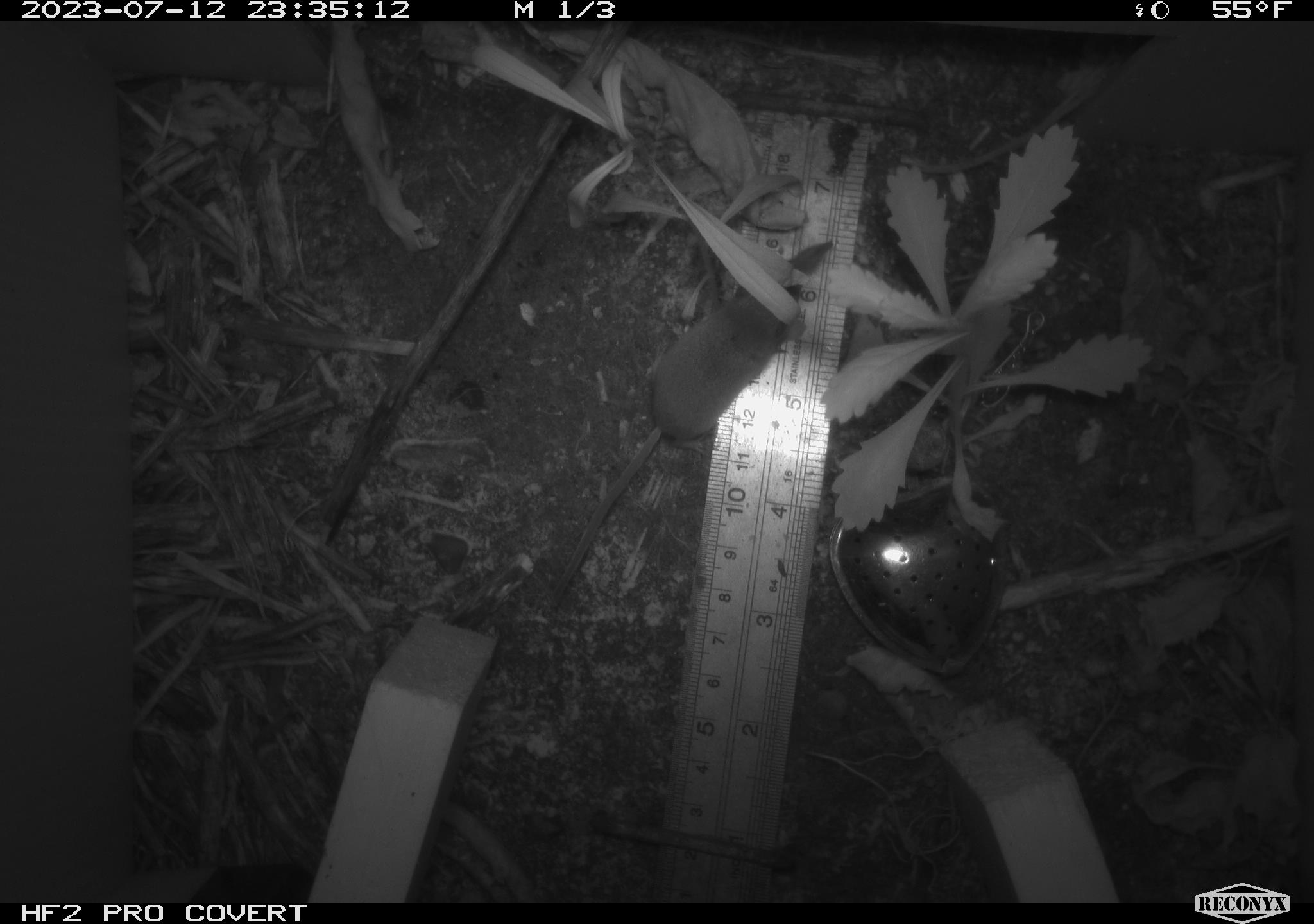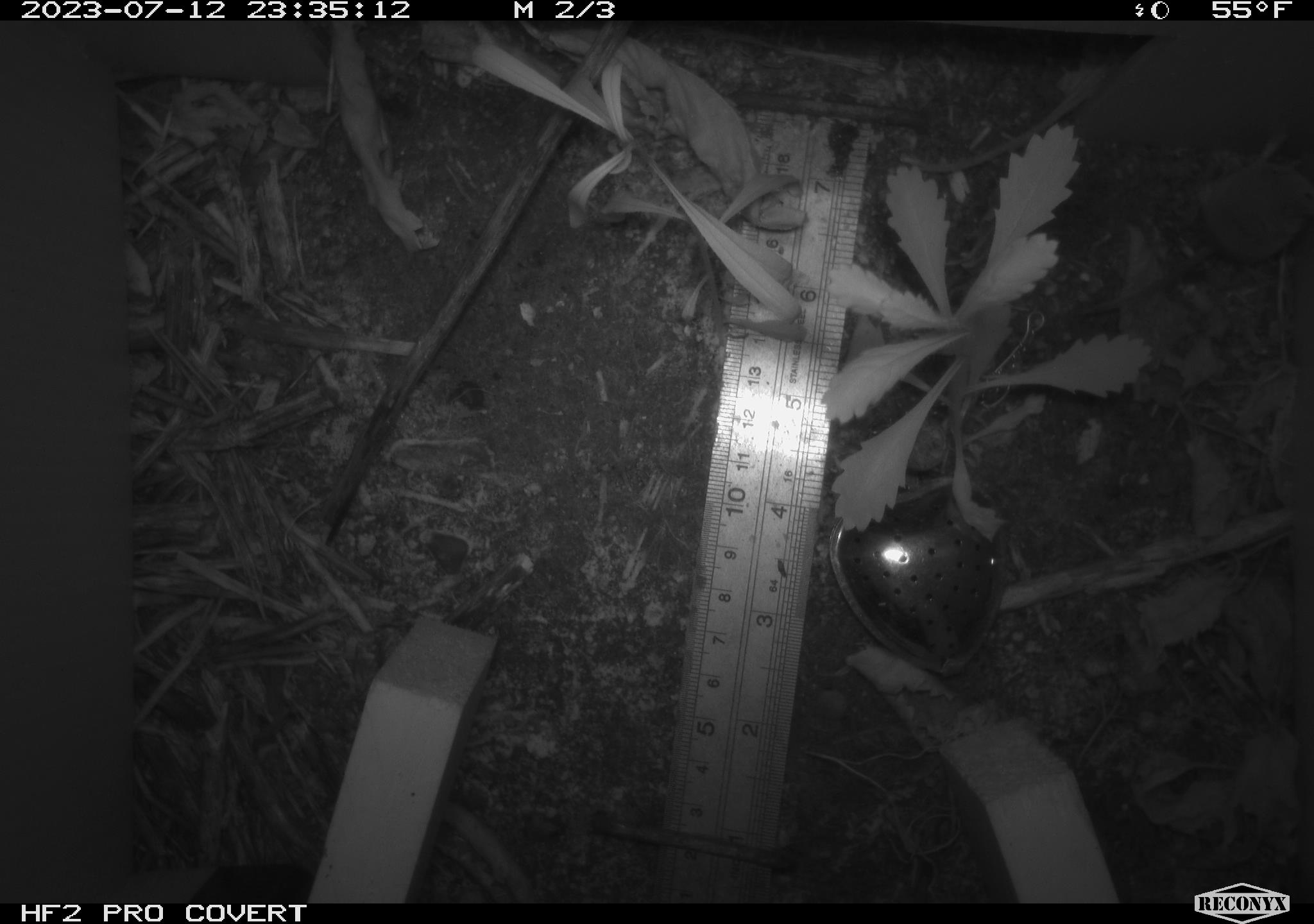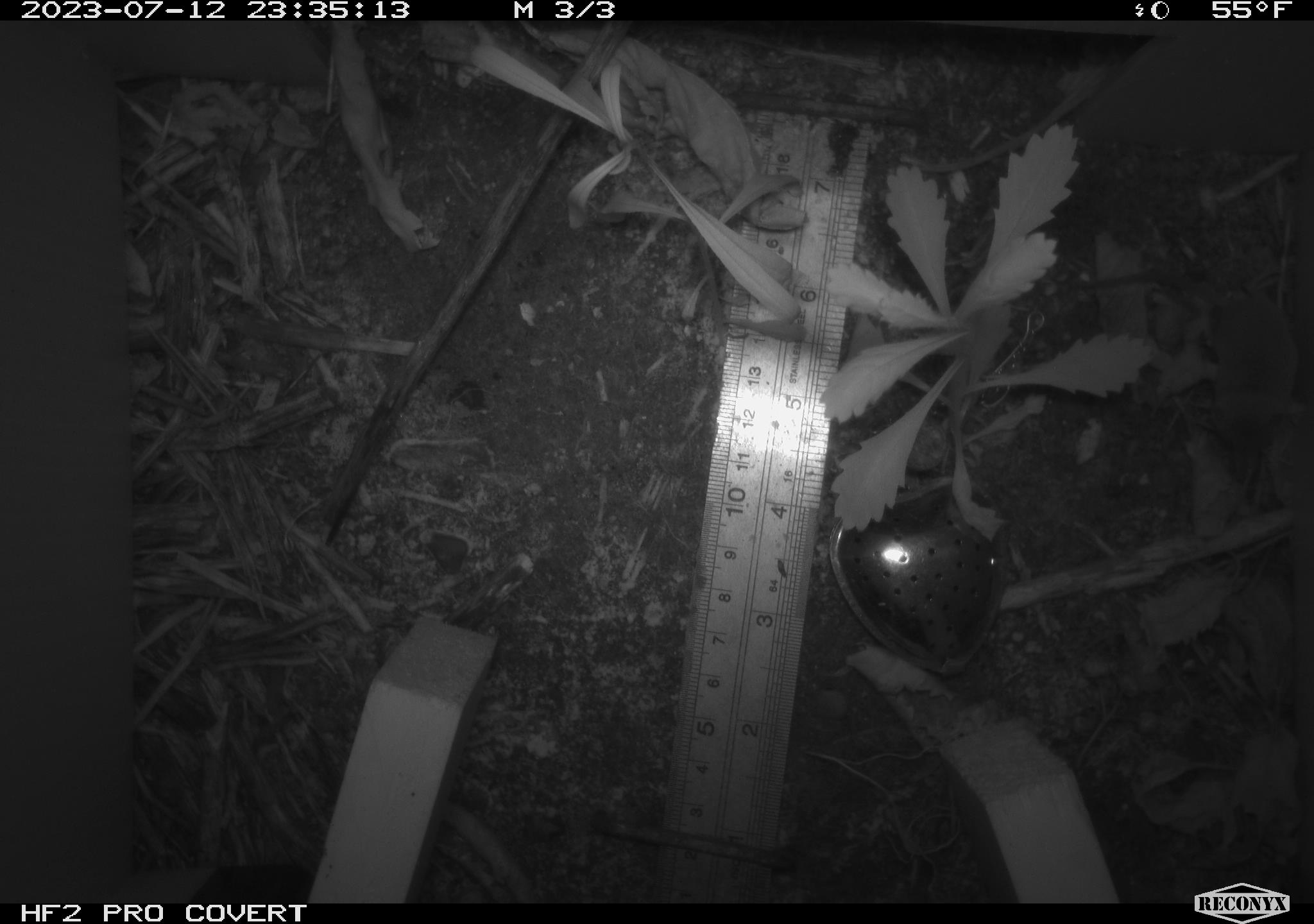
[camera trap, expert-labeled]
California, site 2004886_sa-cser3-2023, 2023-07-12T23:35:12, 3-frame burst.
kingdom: Animalia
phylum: Chordata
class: Mammalia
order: Eulipotyphla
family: Soricidae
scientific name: Soricidae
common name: shrews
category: soricidae family